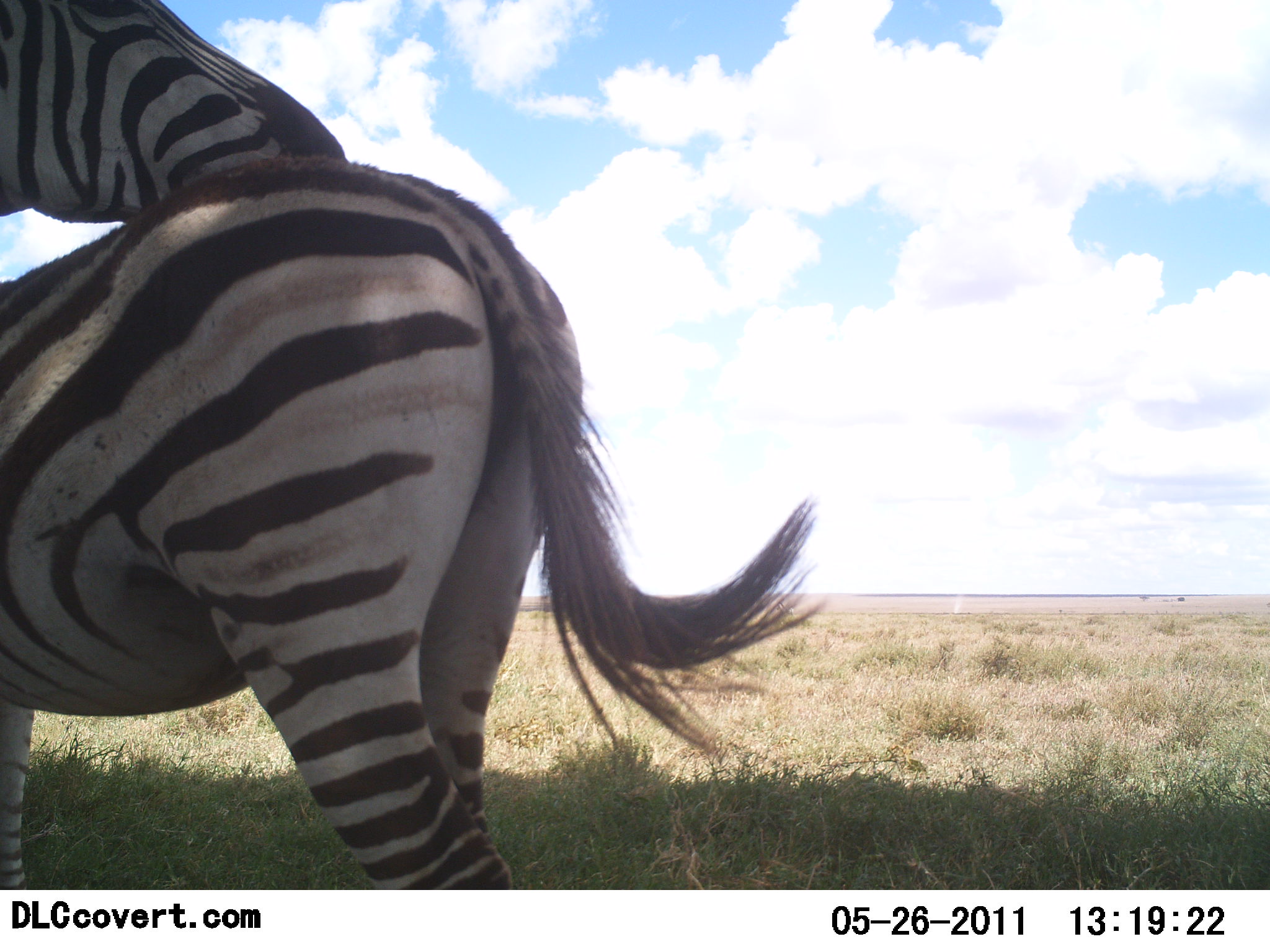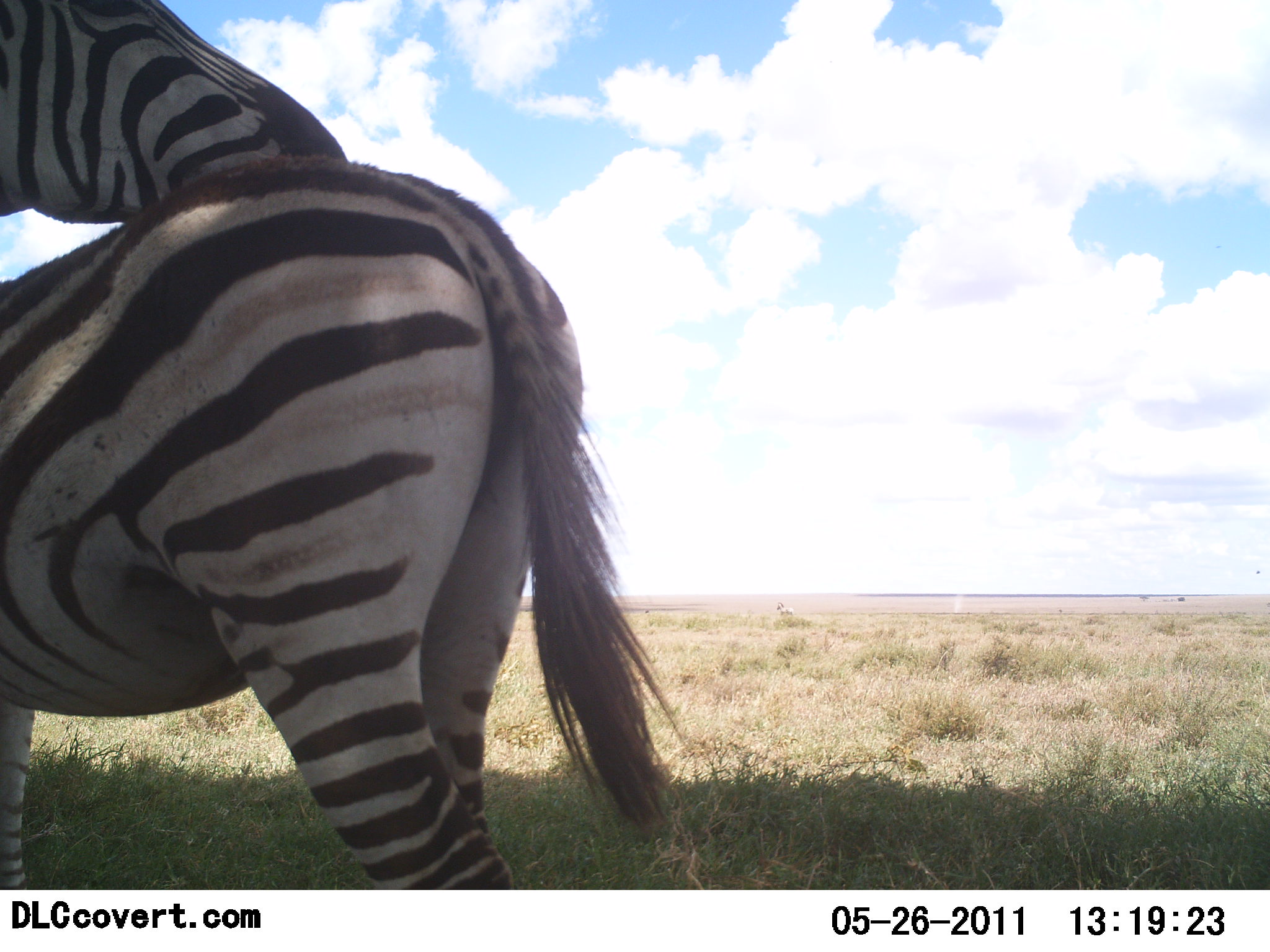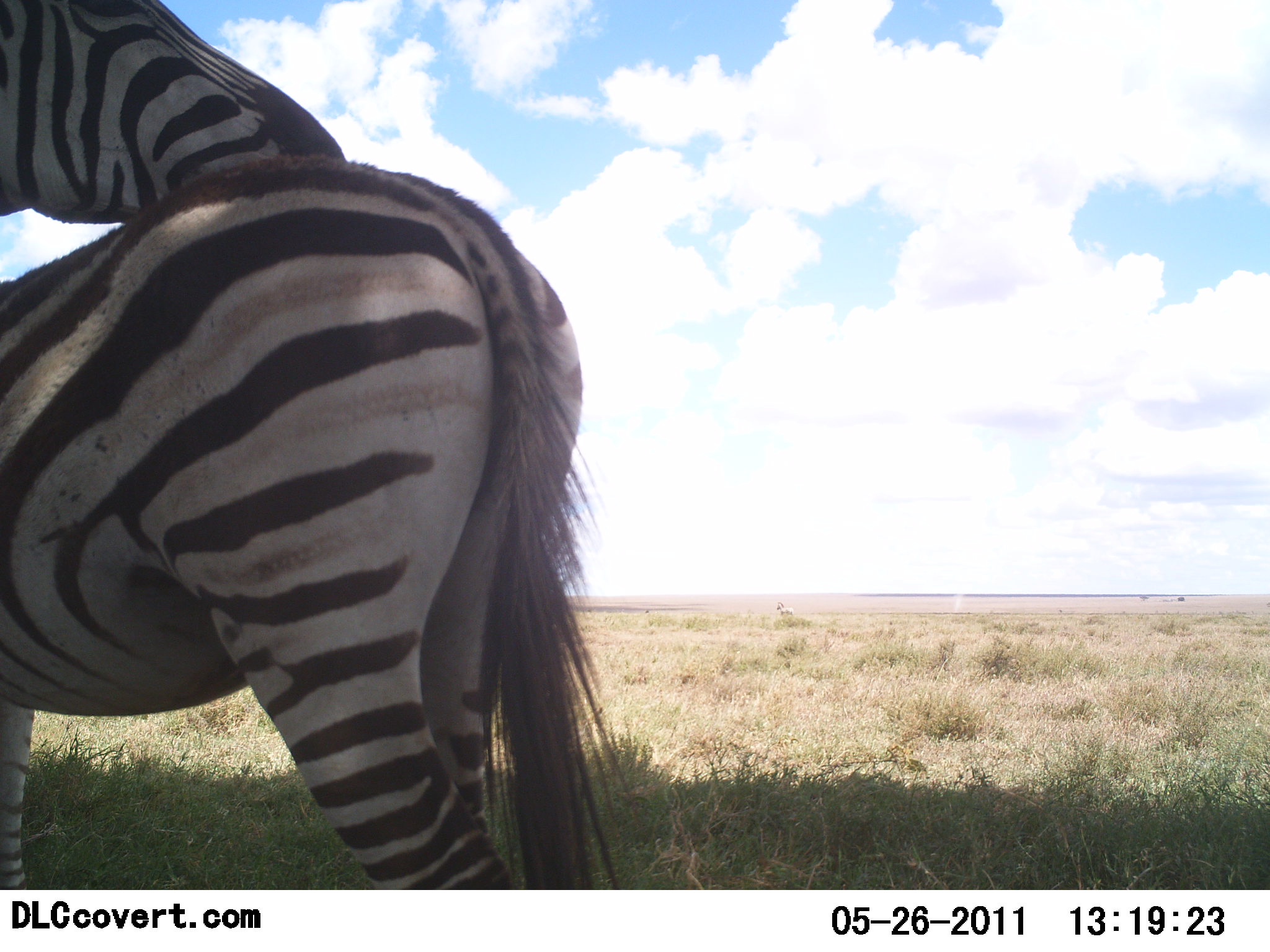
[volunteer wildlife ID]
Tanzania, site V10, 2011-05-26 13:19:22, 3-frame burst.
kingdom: Animalia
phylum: Chordata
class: Mammalia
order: Perissodactyla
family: Equidae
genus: Equus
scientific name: Equus quagga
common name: plains zebra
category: zebra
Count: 2.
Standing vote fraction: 82%.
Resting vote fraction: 9%.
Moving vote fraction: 0%.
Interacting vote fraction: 36%.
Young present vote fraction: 9%.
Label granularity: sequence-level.